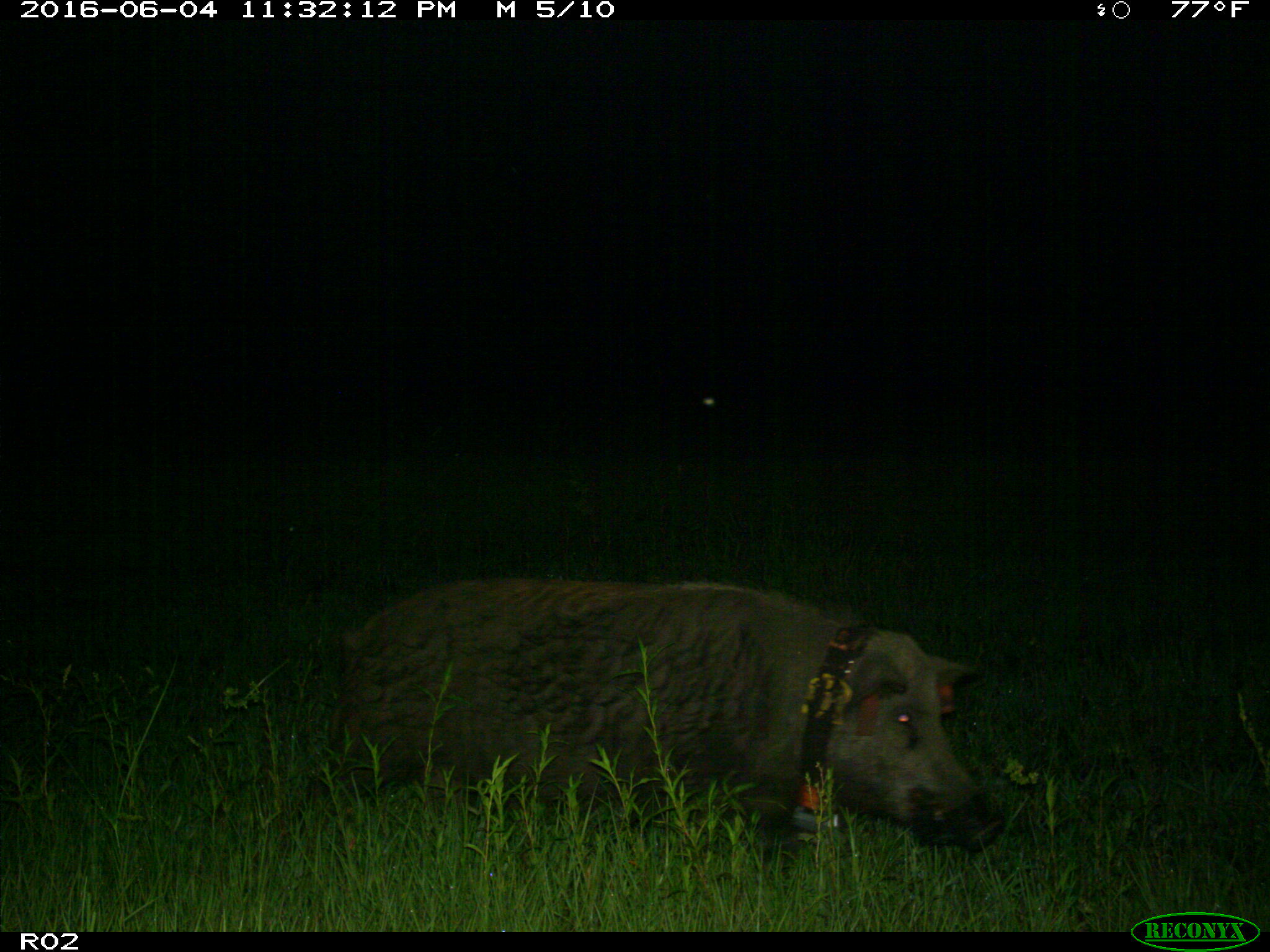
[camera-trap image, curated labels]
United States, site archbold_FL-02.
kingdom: Animalia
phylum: Chordata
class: Mammalia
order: Artiodactyla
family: Suidae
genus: Sus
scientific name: Sus scrofa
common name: wild boar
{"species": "Sus scrofa (wild boar)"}